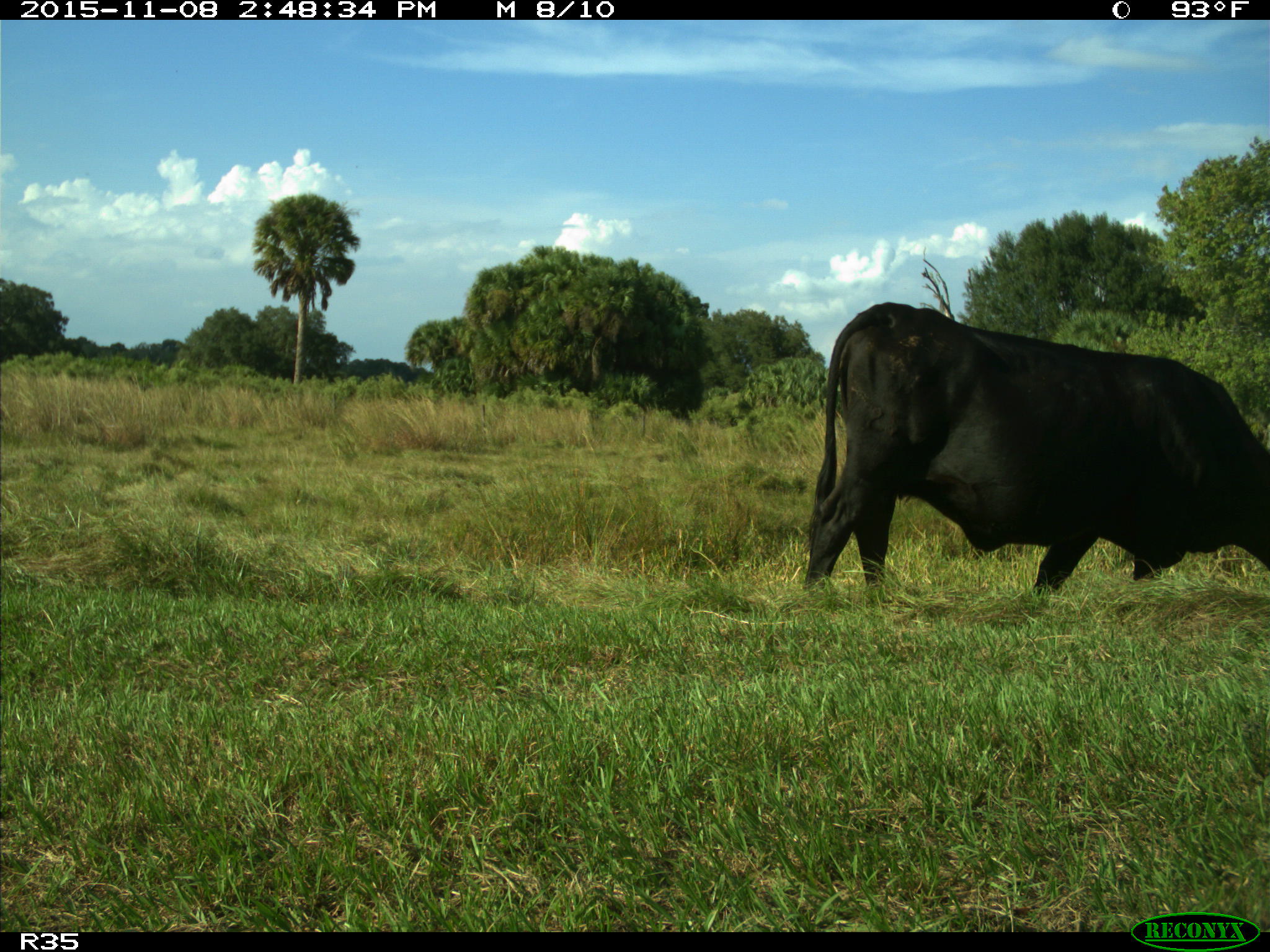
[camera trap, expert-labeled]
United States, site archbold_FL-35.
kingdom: Animalia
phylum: Chordata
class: Mammalia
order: Artiodactyla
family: Bovidae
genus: Bos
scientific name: Bos taurus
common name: domestic cow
Bos taurus (domestic cow).